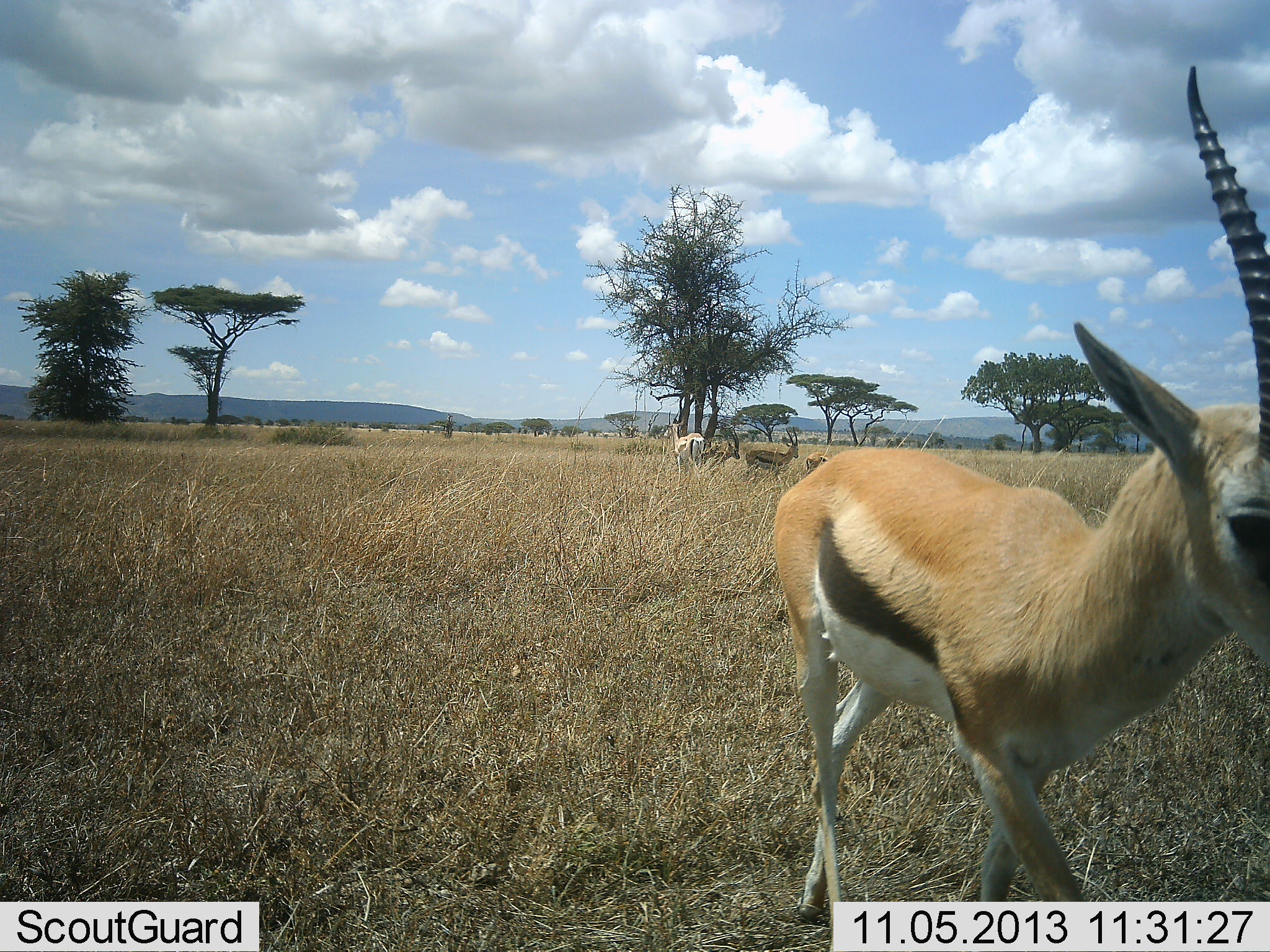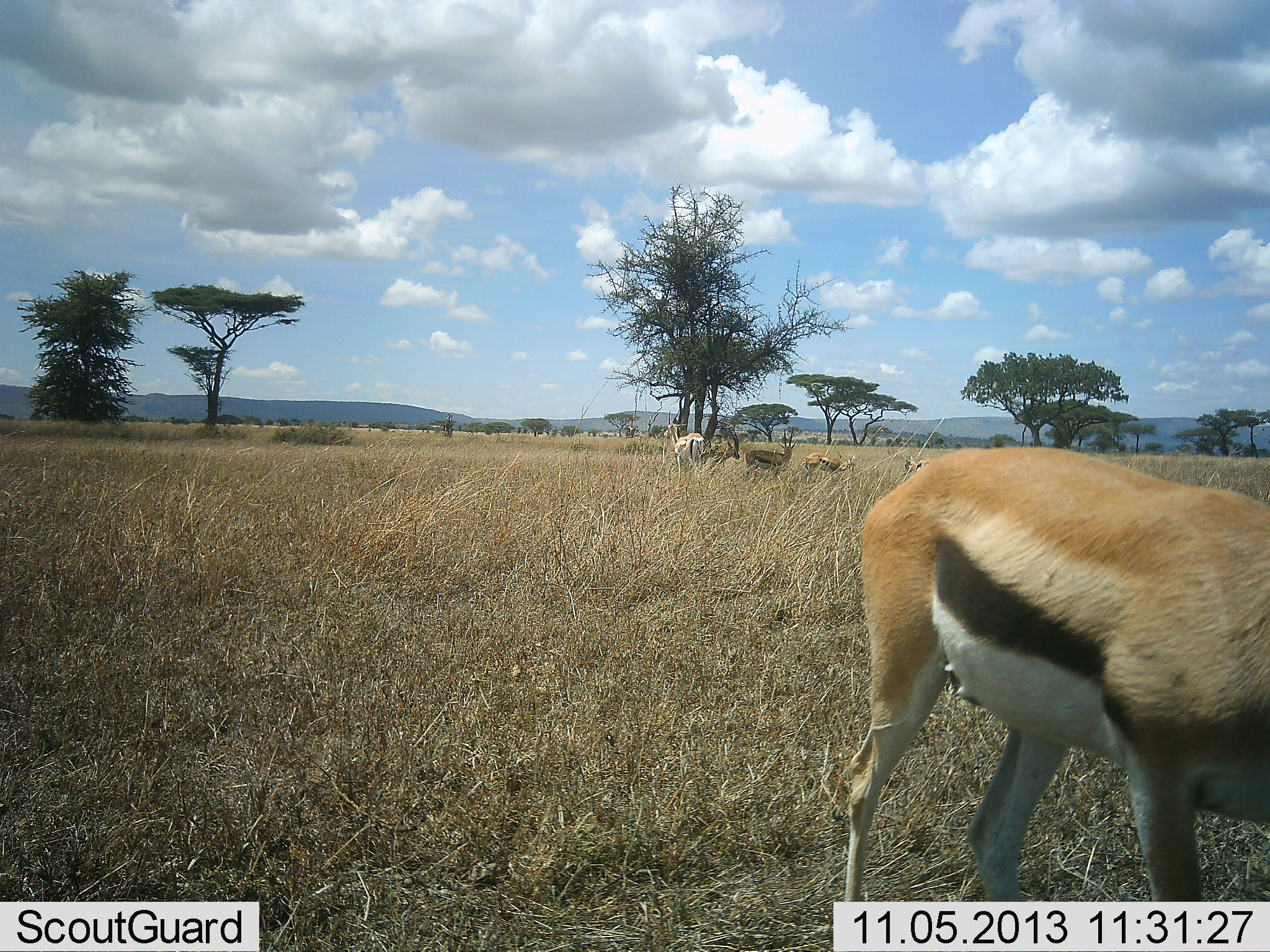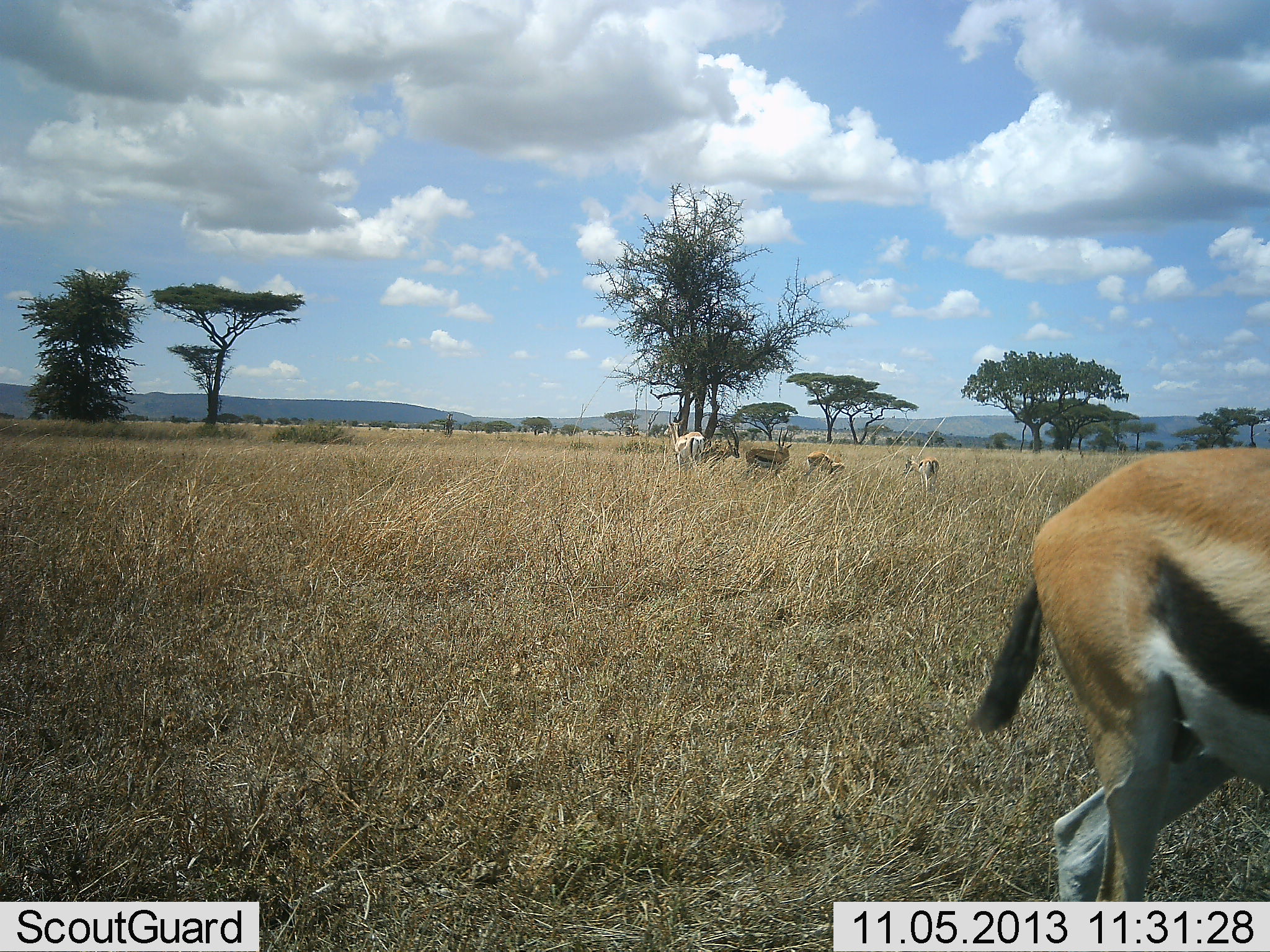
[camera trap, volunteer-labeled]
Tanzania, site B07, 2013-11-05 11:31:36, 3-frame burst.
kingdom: Animalia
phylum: Chordata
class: Mammalia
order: Artiodactyla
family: Bovidae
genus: Eudorcas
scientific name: Eudorcas thomsonii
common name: thomson's gazelle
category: gazellethomsons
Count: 5.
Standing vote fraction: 92%.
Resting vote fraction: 17%.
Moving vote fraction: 58%.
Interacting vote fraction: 0%.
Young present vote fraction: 0%.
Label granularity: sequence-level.